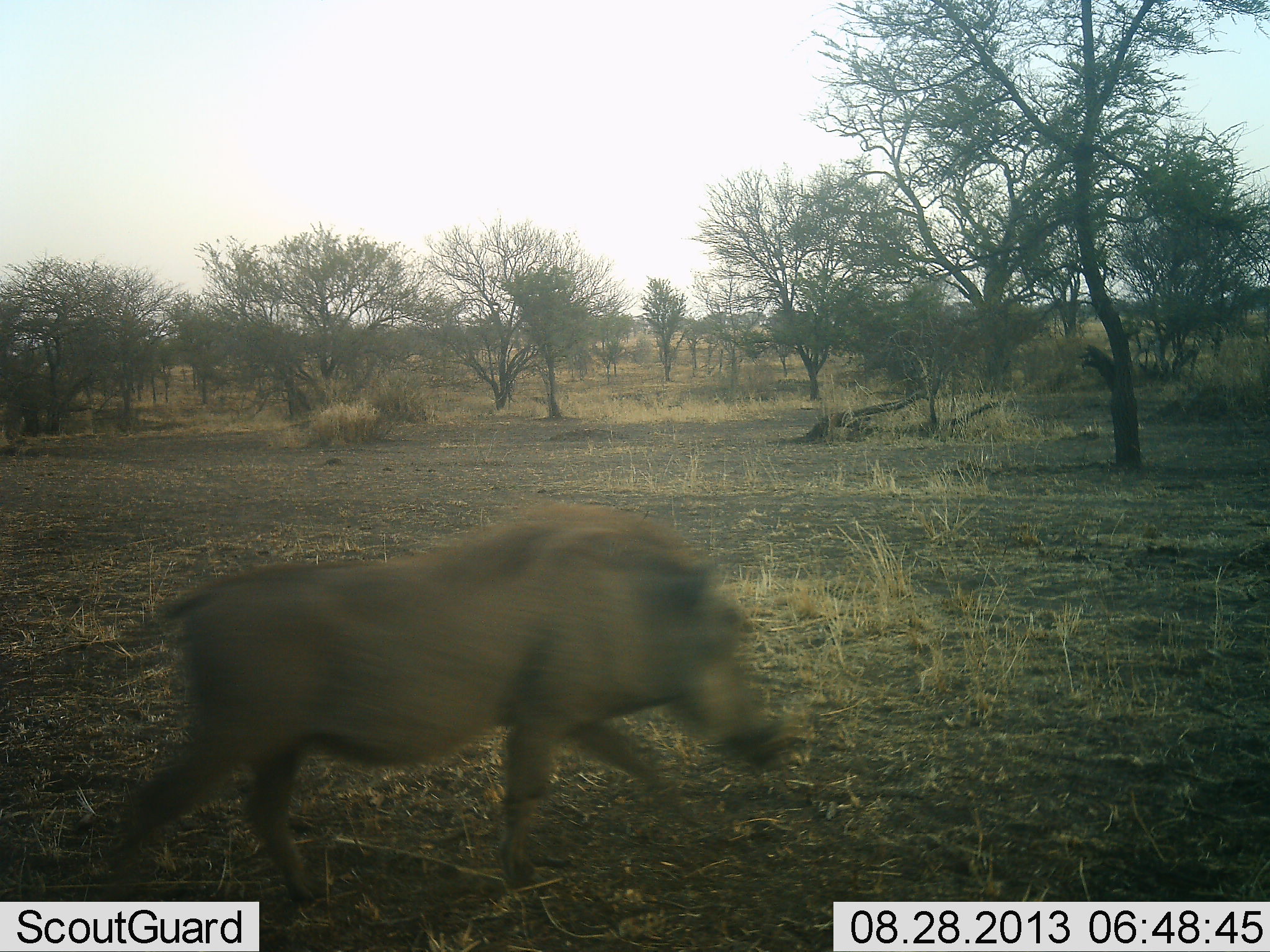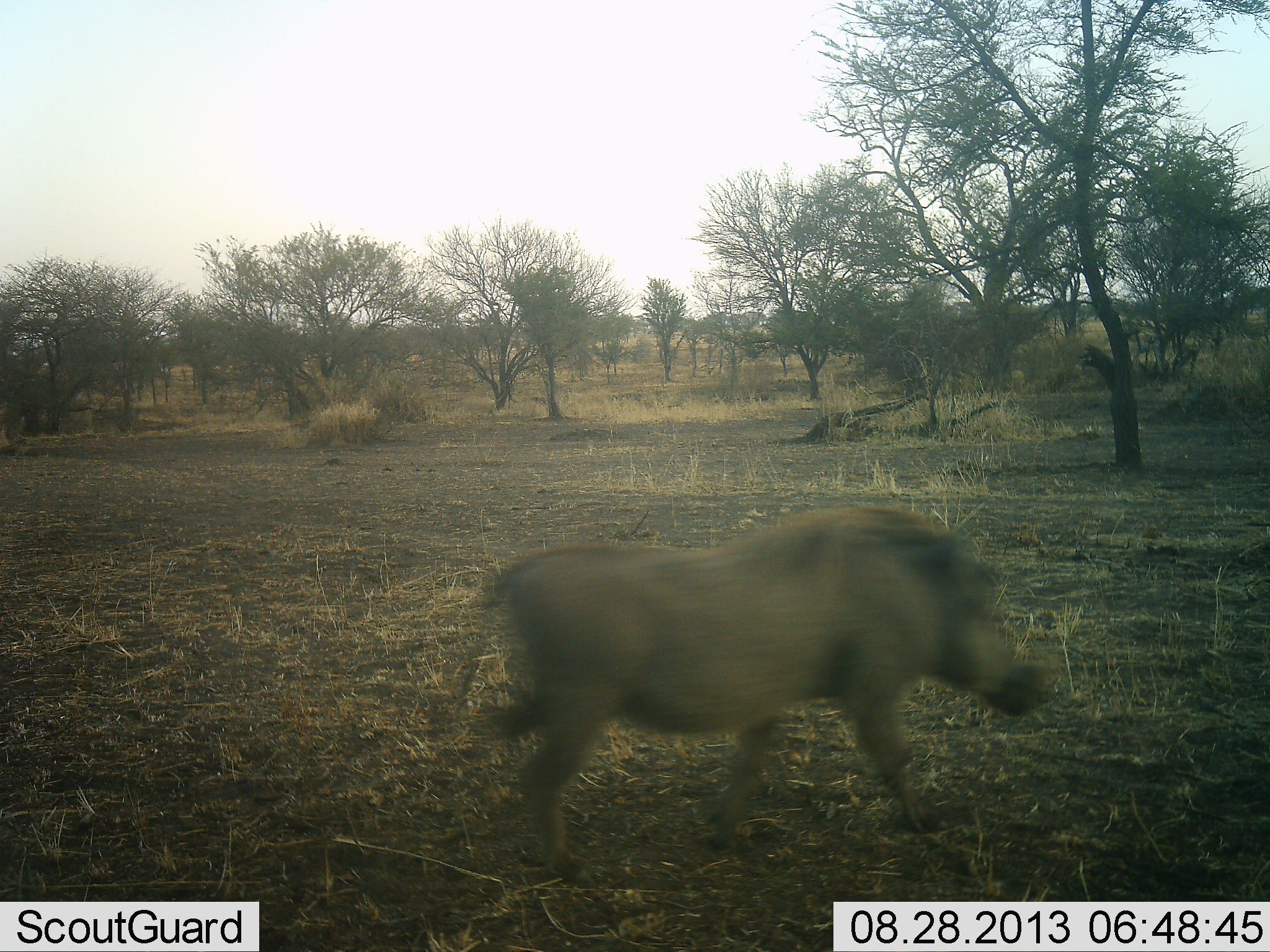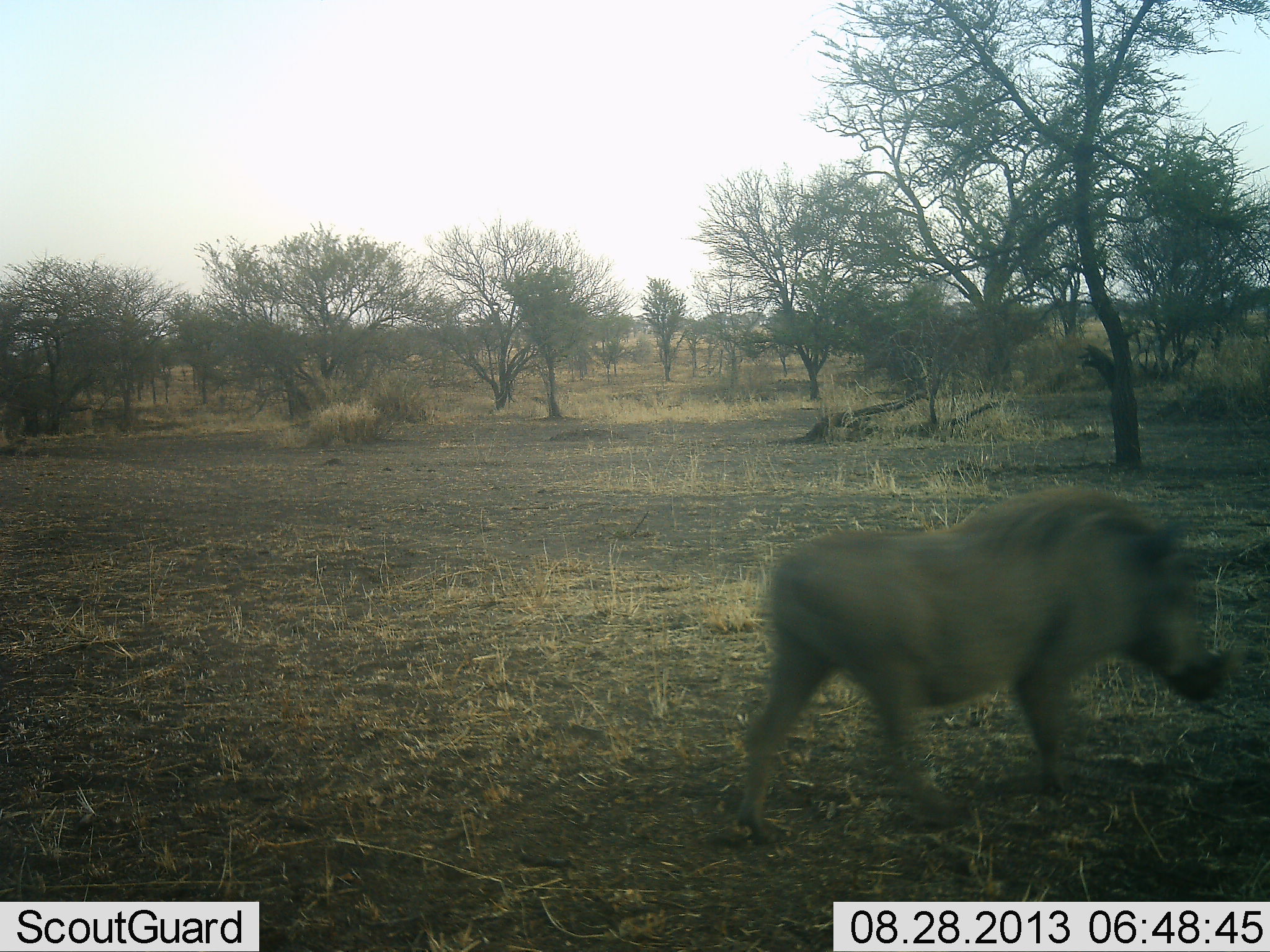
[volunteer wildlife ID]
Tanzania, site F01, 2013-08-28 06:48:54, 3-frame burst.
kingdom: Animalia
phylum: Chordata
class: Mammalia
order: Artiodactyla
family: Suidae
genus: Phacochoerus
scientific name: Phacochoerus africanus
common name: warthog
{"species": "warthog (Phacochoerus africanus)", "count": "1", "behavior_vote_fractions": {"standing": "7%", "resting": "0%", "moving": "100%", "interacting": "0%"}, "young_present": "0%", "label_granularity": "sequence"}